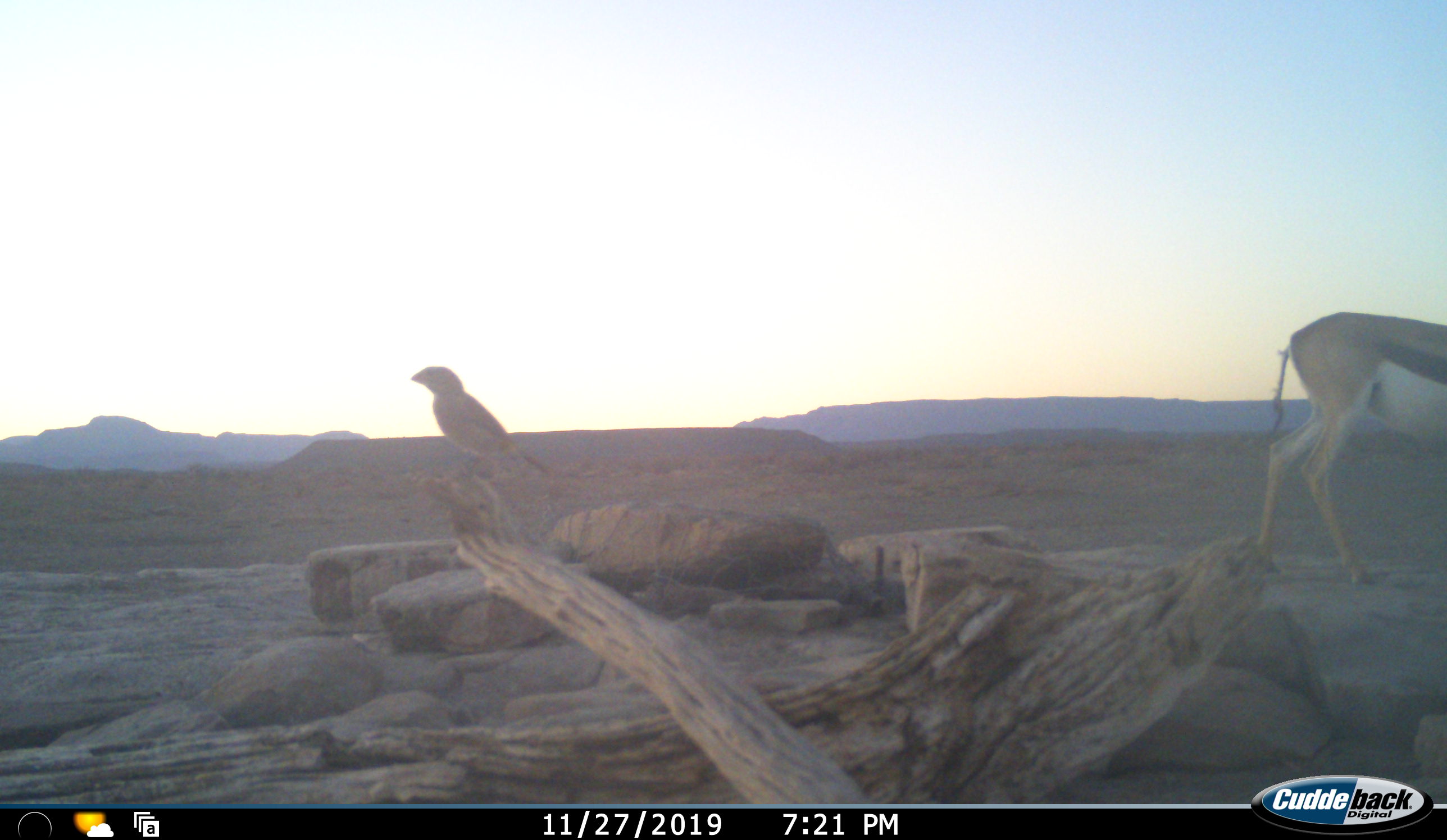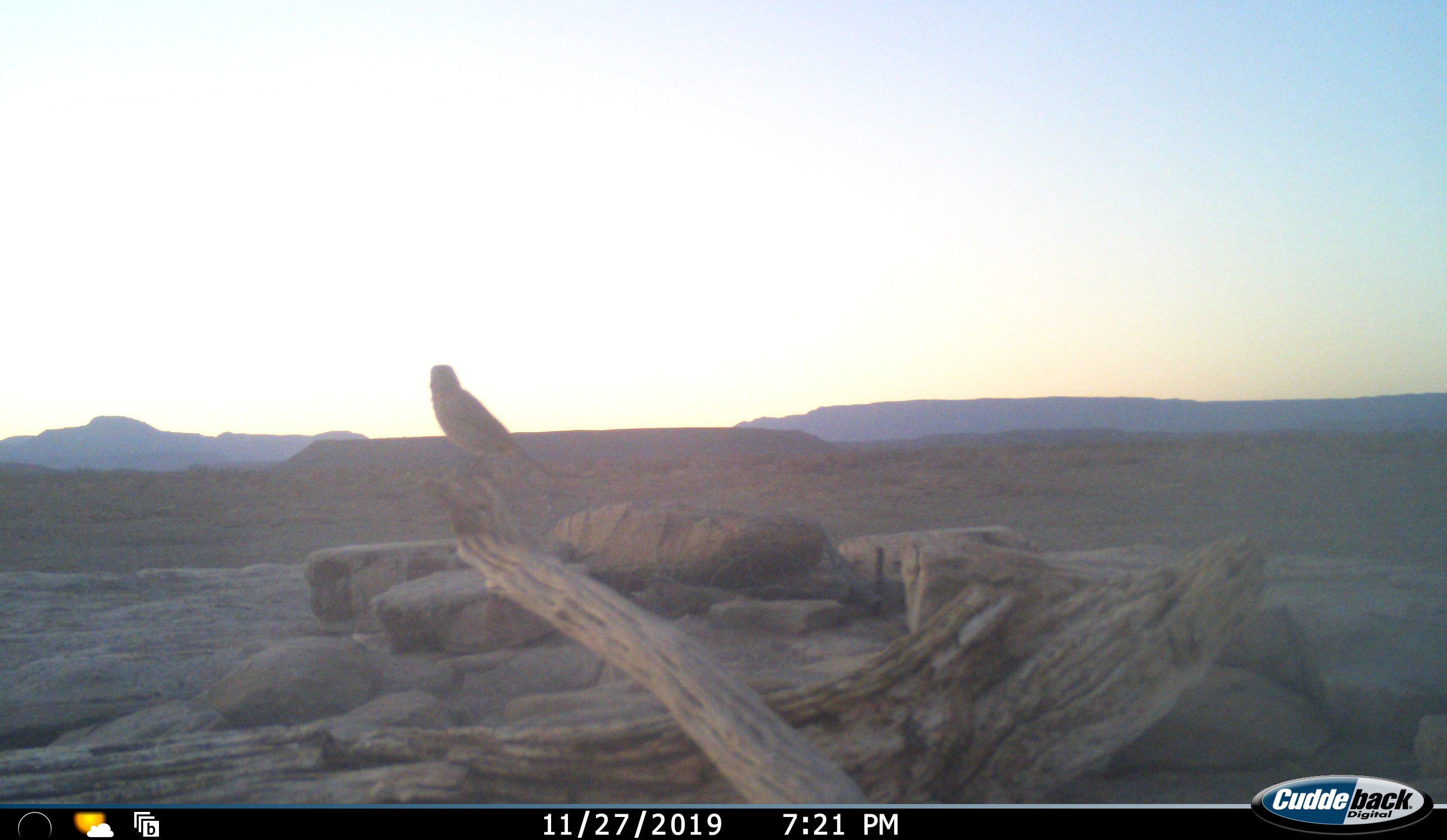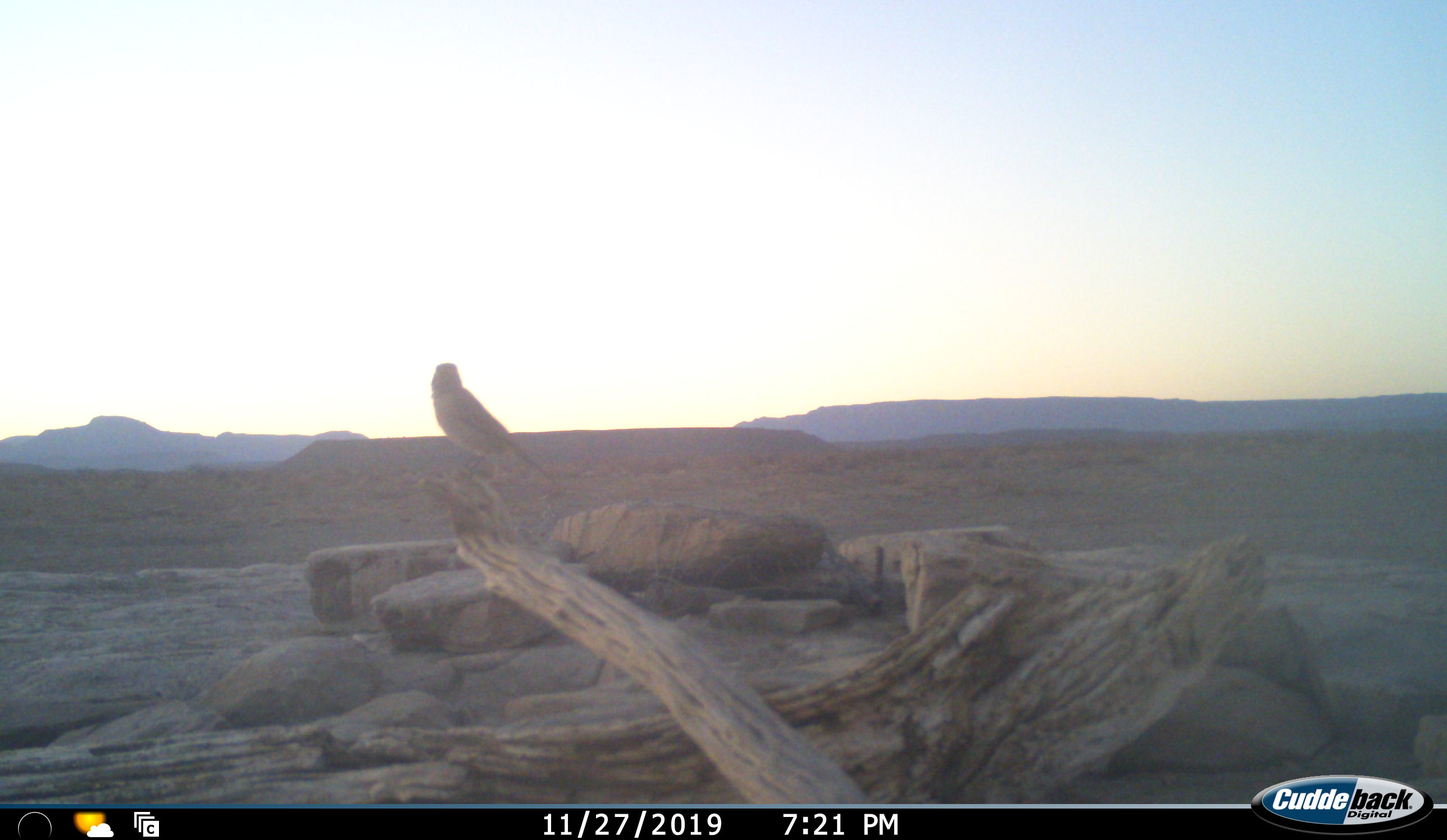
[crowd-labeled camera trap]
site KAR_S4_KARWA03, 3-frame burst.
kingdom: Animalia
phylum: Chordata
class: Aves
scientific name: Aves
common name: bird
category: birdother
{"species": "birdother (bird) (Aves)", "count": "1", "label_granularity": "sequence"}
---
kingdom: Animalia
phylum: Chordata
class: Mammalia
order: Artiodactyla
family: Bovidae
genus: Antidorcas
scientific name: Antidorcas marsupialis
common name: springbok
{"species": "springbok (Antidorcas marsupialis)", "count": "1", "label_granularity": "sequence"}